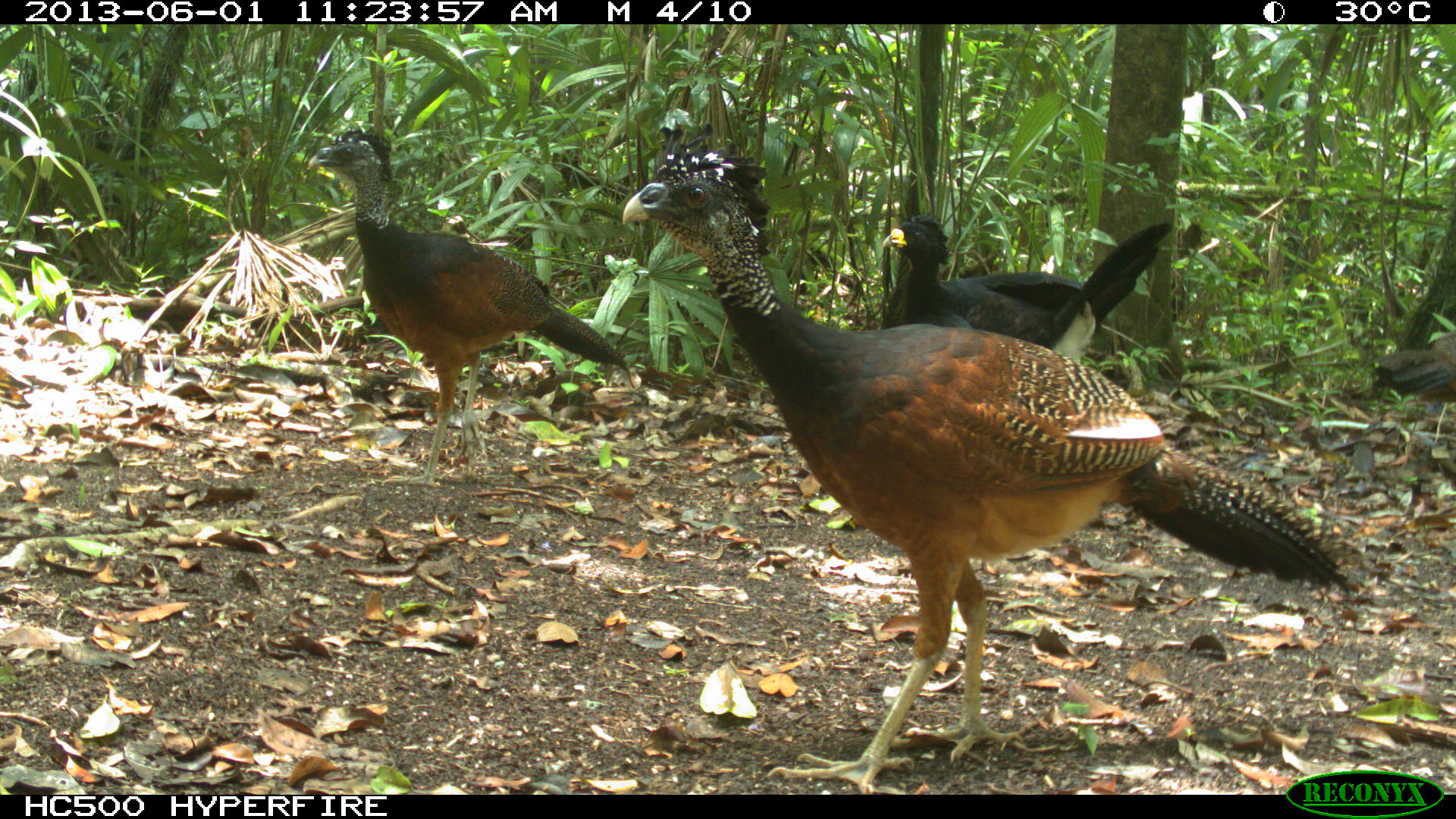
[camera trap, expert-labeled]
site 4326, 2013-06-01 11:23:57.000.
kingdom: Animalia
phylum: Chordata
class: Aves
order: Galliformes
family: Cracidae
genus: Crax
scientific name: Crax rubra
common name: great curassow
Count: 4.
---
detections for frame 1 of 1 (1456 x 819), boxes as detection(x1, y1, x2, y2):
crax rubra: detection(618, 118, 1351, 795); detection(301, 126, 634, 493); detection(875, 212, 1175, 401); detection(1371, 326, 1454, 454)